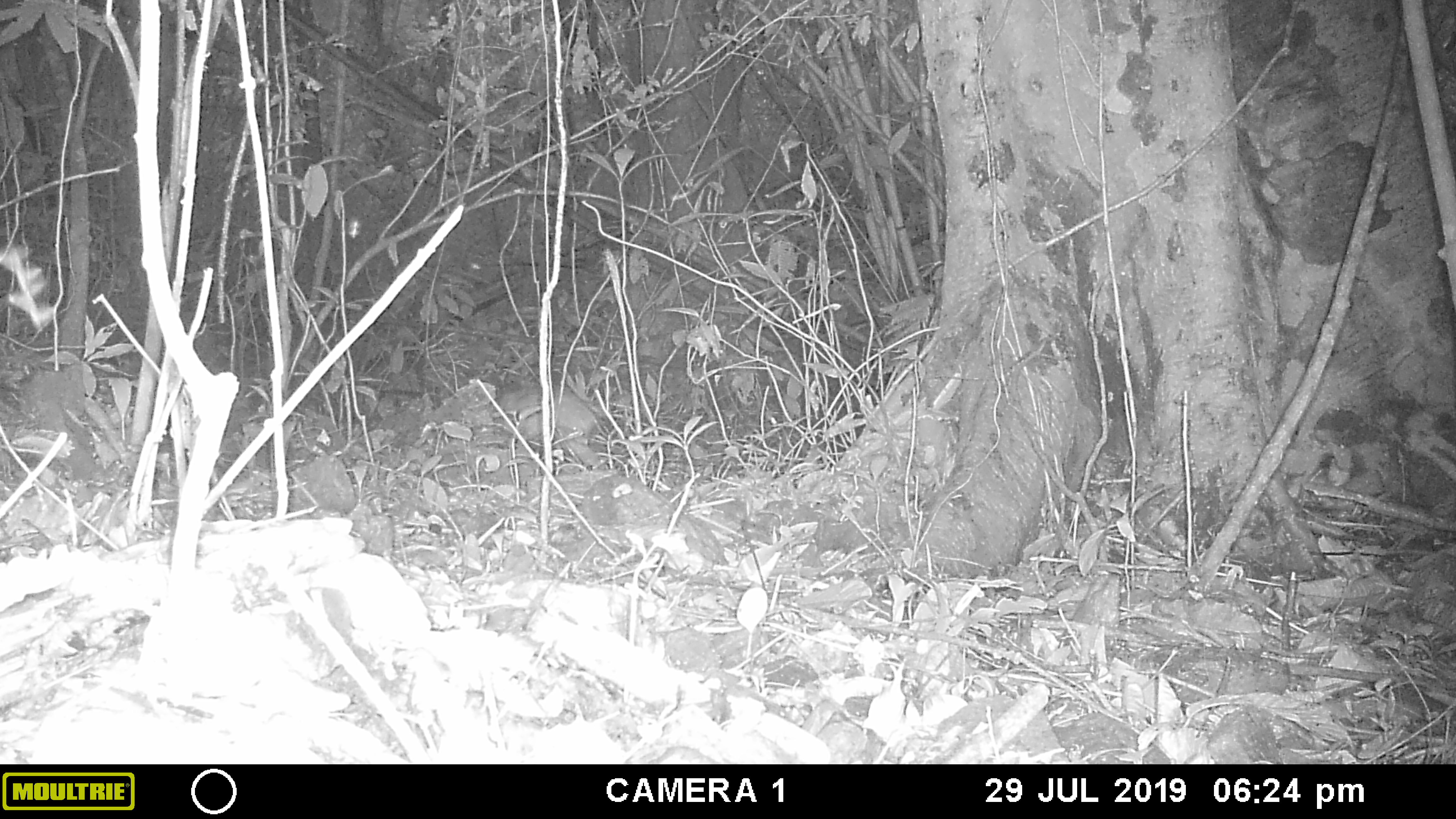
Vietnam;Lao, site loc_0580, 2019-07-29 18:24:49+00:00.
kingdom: Animalia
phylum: Chordata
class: Mammalia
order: Artiodactyla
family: Suidae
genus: Sus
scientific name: Sus scrofa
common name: eurasian wild pig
Eurasian wild pig (Sus scrofa). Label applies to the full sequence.